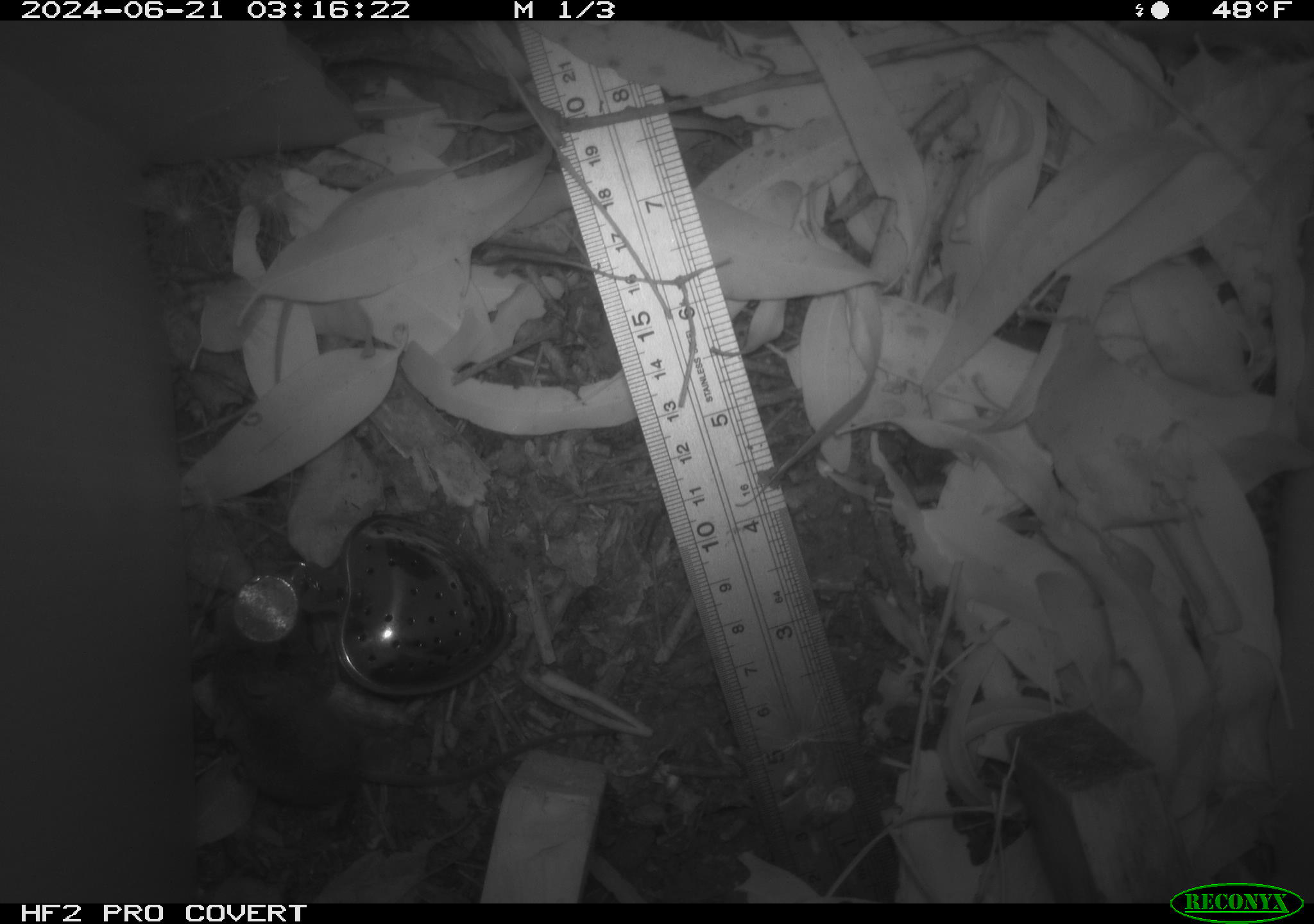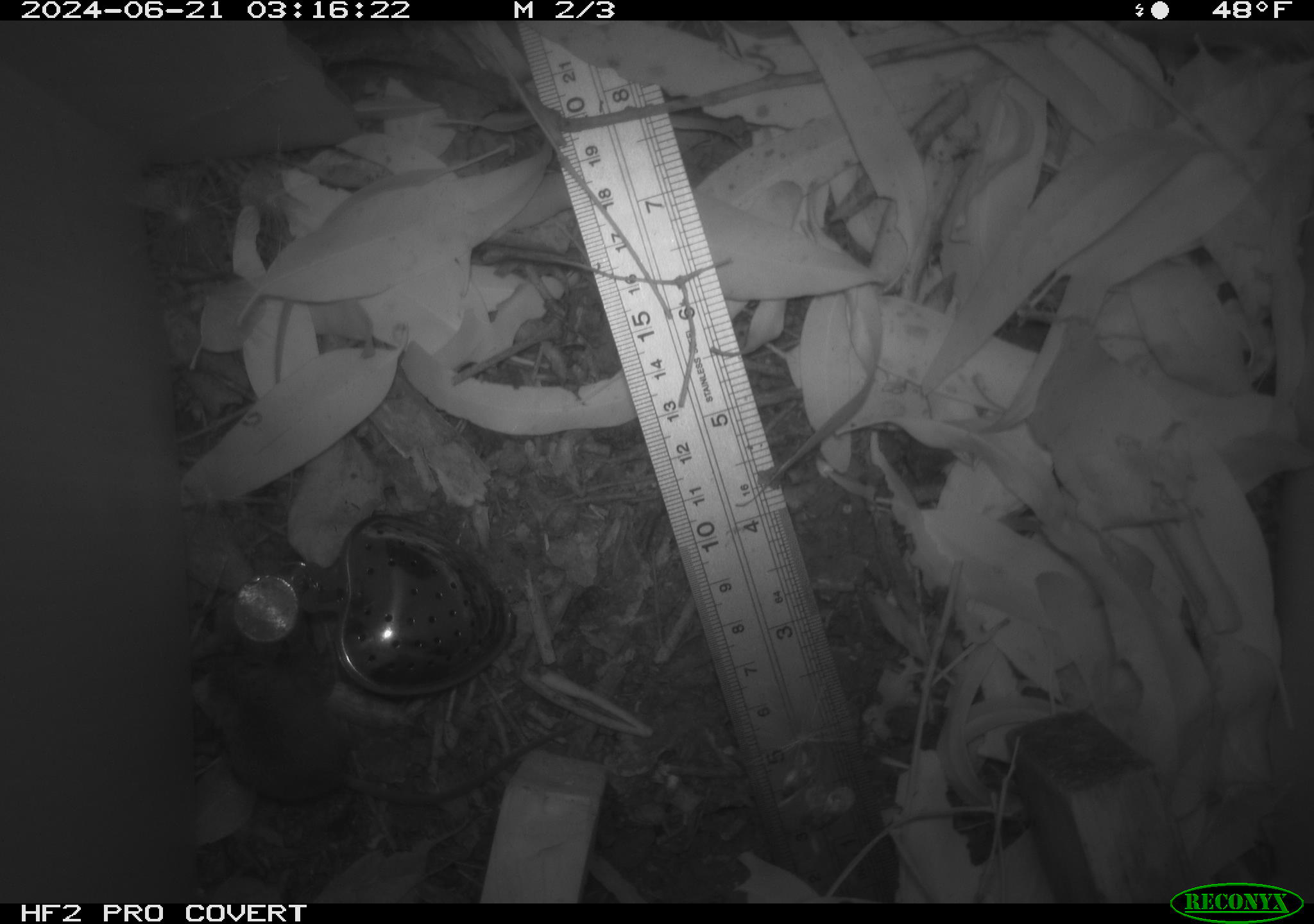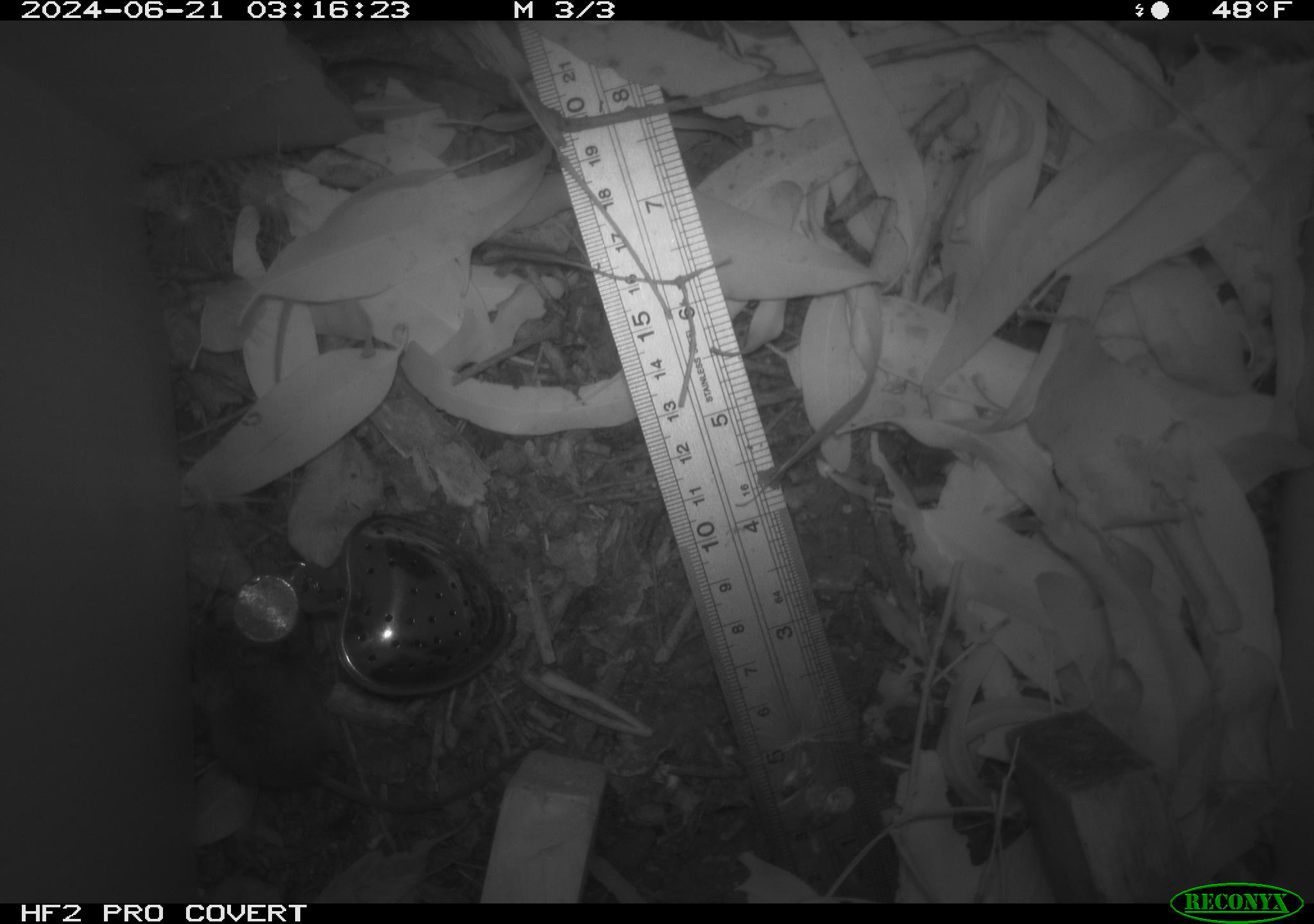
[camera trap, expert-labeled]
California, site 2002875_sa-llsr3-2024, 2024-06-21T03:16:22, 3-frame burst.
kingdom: Animalia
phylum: Chordata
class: Mammalia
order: Rodentia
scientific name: Rodentia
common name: mouse species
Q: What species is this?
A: Mouse species (Rodentia).